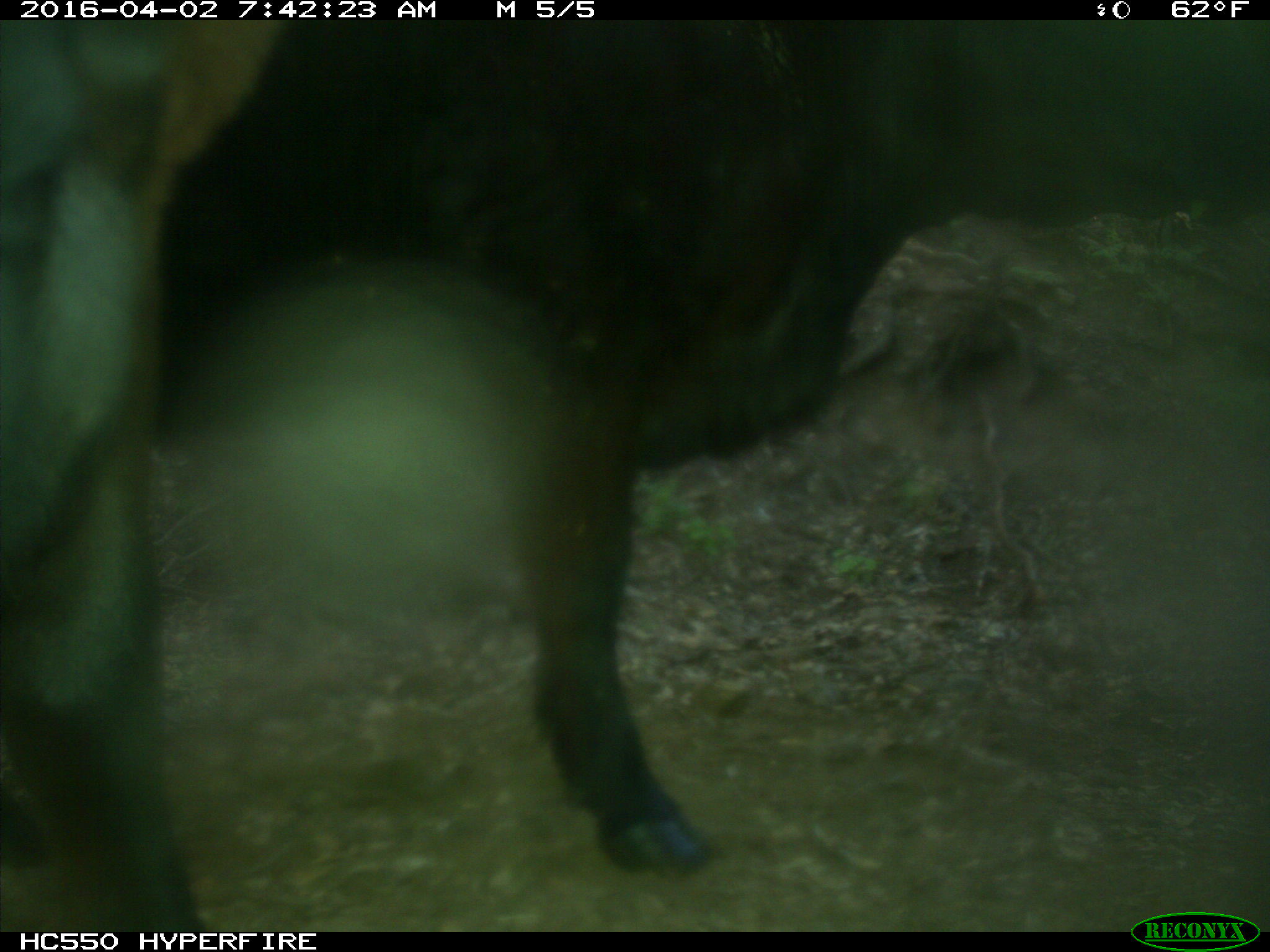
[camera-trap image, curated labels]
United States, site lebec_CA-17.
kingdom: Animalia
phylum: Chordata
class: Mammalia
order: Artiodactyla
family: Bovidae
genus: Bos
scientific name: Bos taurus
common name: domestic cow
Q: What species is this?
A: Bos taurus (domestic cow).